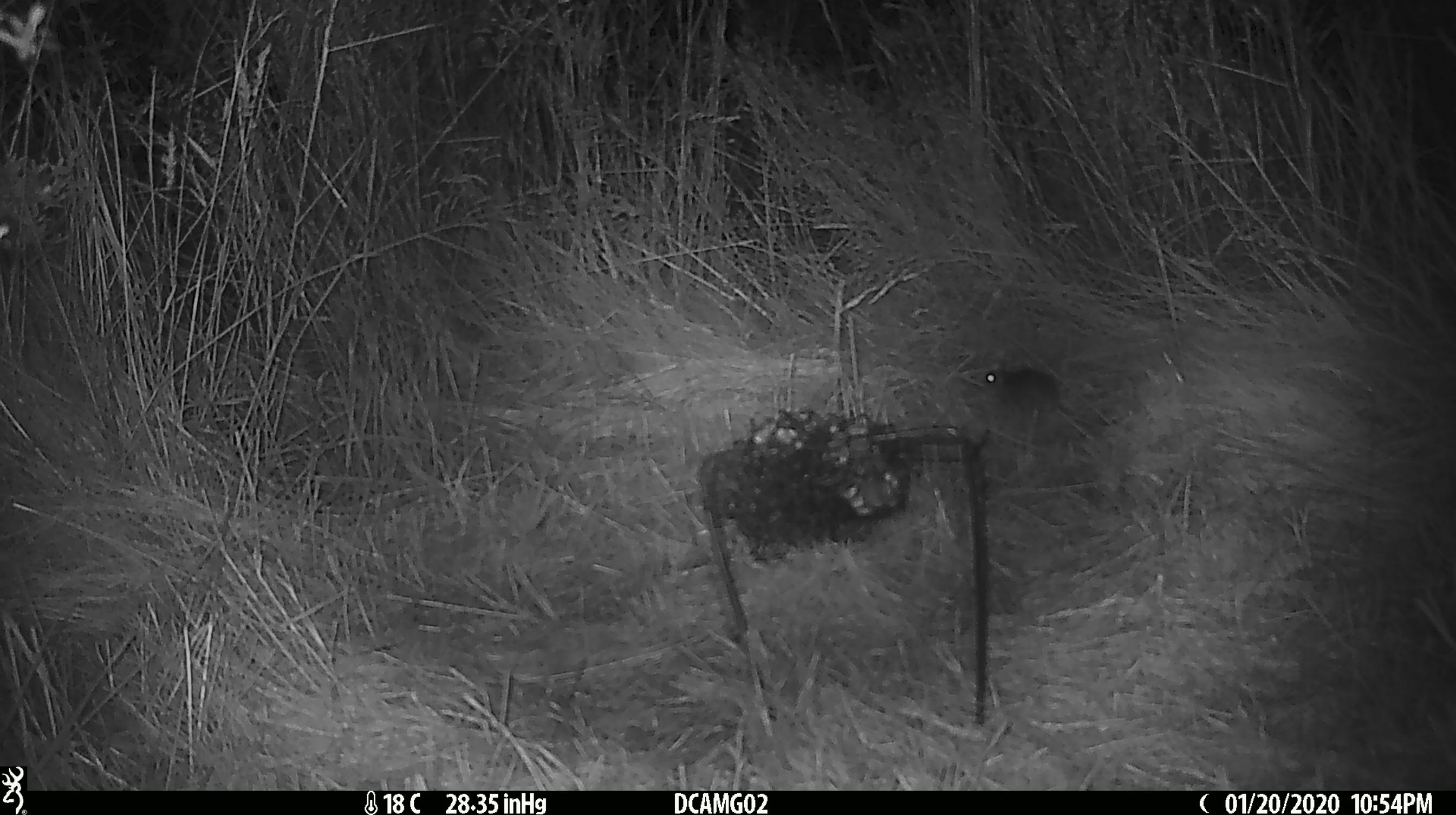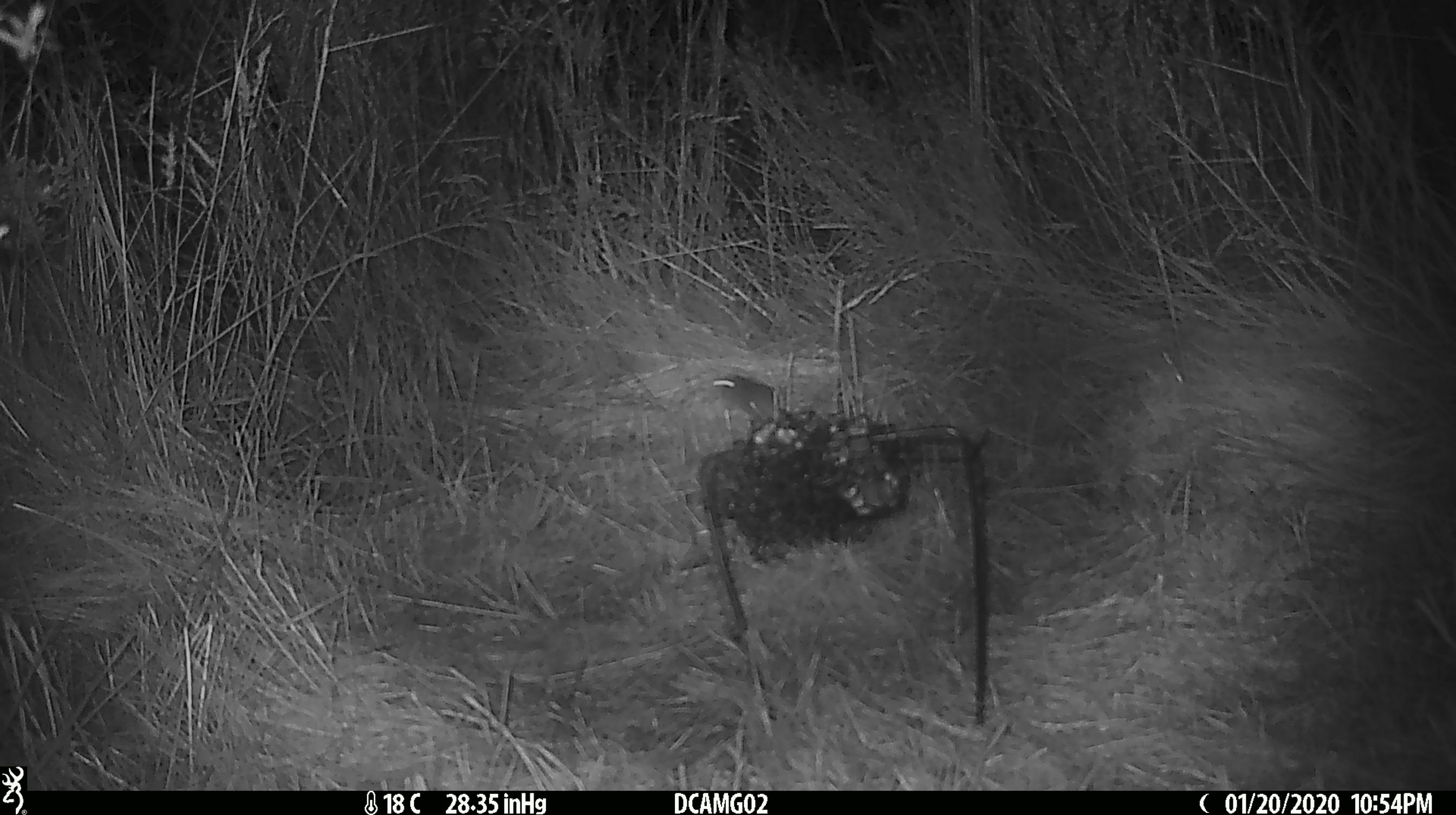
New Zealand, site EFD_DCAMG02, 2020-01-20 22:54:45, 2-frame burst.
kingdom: Animalia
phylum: Chordata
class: Mammalia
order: Rodentia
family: Muridae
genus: Mus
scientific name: Mus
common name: mouse